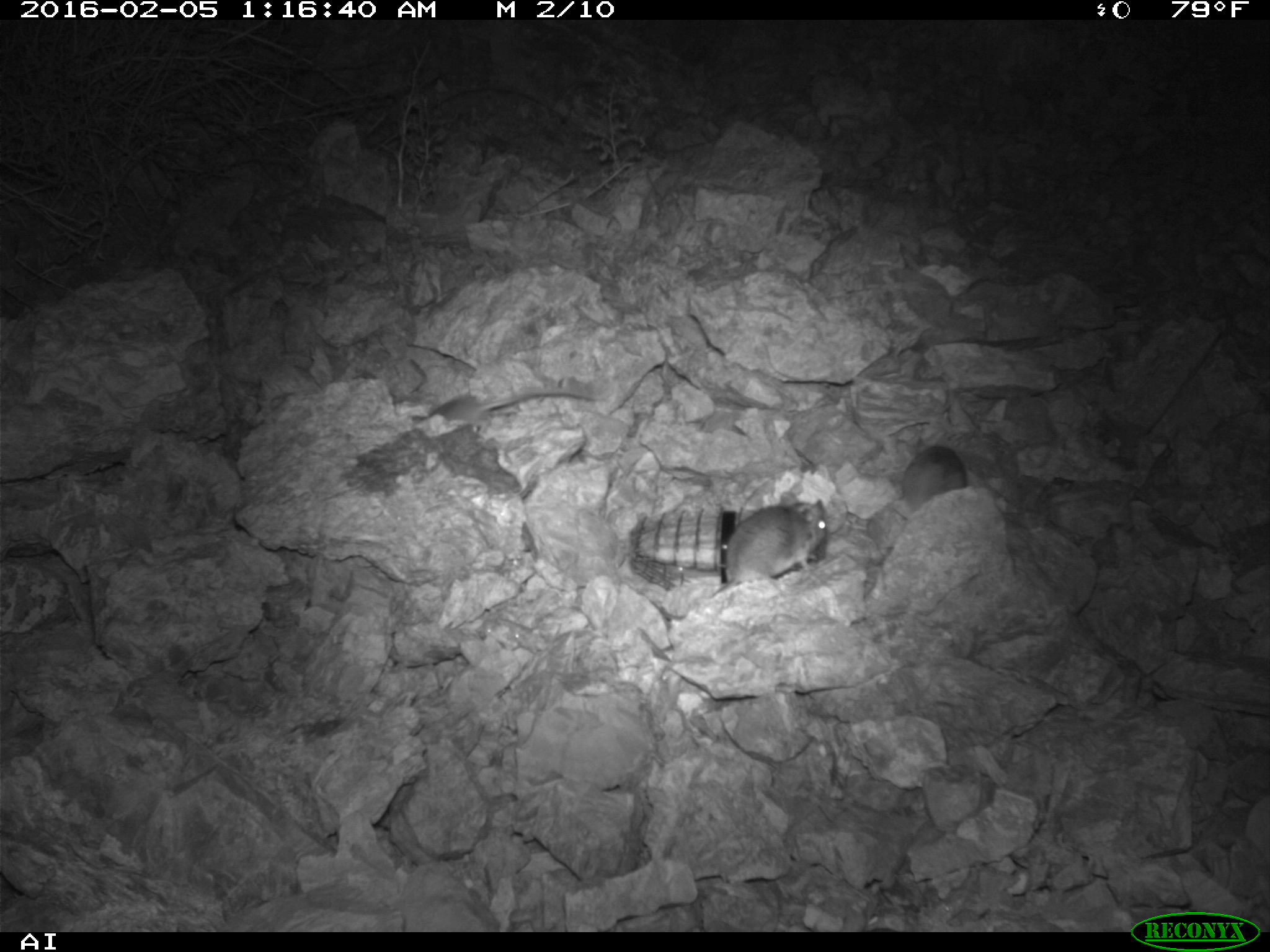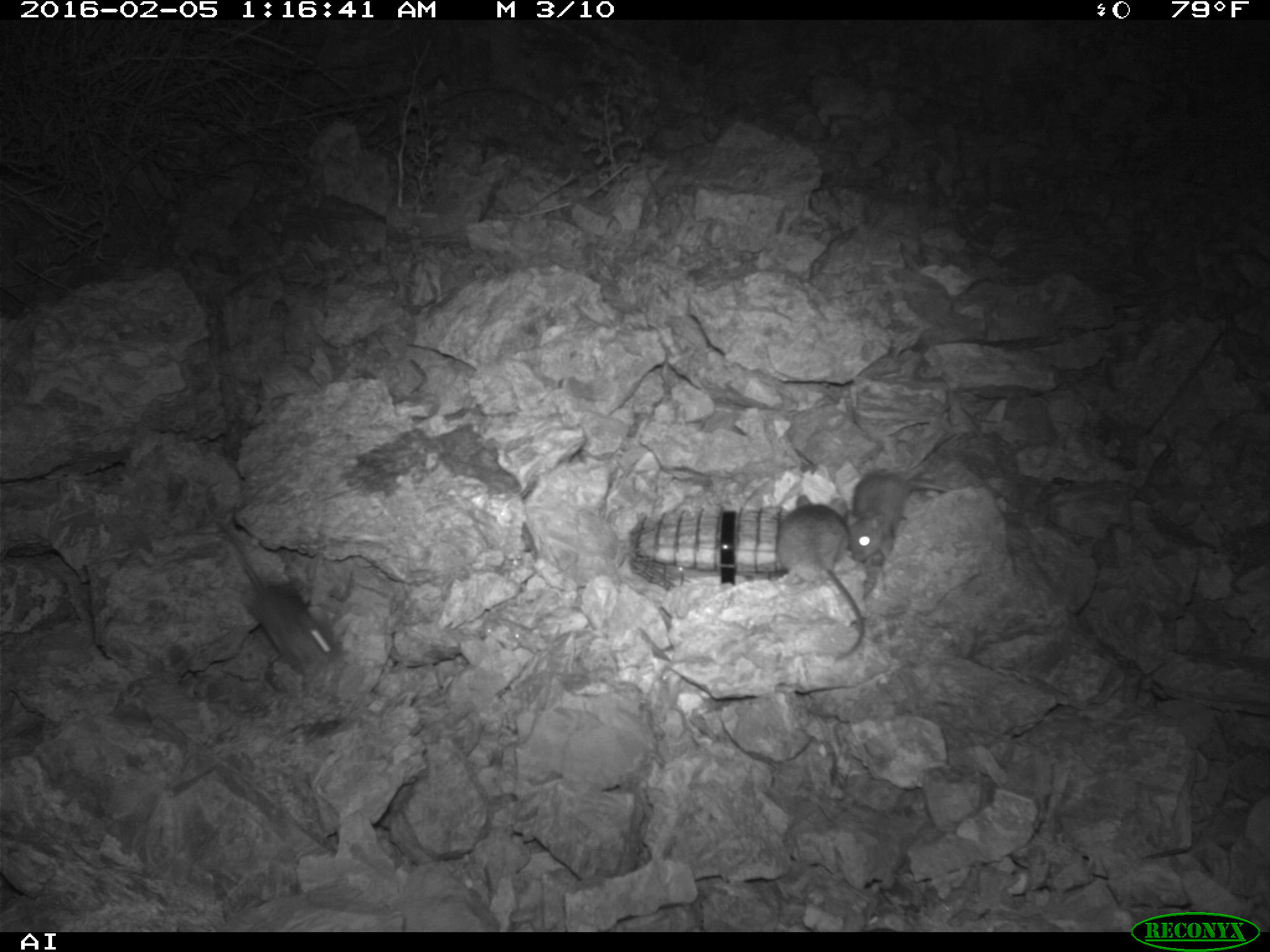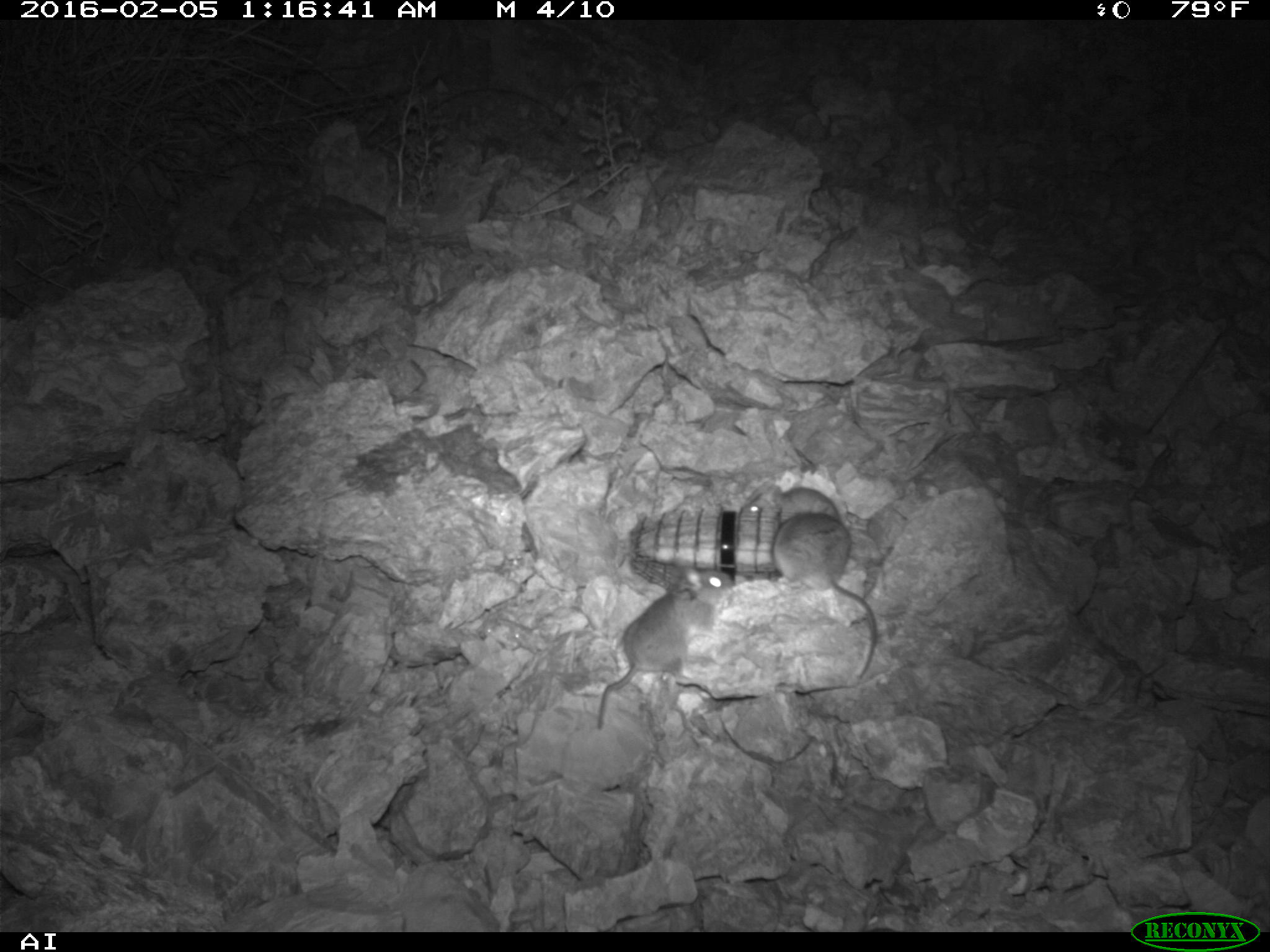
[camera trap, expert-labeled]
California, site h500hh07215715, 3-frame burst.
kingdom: Animalia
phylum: Chordata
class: Mammalia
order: Rodentia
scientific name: Rodentia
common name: rodent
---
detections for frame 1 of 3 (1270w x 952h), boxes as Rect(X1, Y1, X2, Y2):
rodent: Rect(713, 492, 828, 596); Rect(899, 438, 968, 516)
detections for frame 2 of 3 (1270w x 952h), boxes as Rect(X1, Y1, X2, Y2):
rodent: Rect(214, 519, 339, 671); Rect(774, 495, 864, 659); Rect(844, 469, 957, 562)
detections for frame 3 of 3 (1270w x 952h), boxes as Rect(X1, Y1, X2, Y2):
rodent: Rect(598, 567, 734, 728); Rect(773, 512, 877, 678); Rect(744, 485, 839, 524)